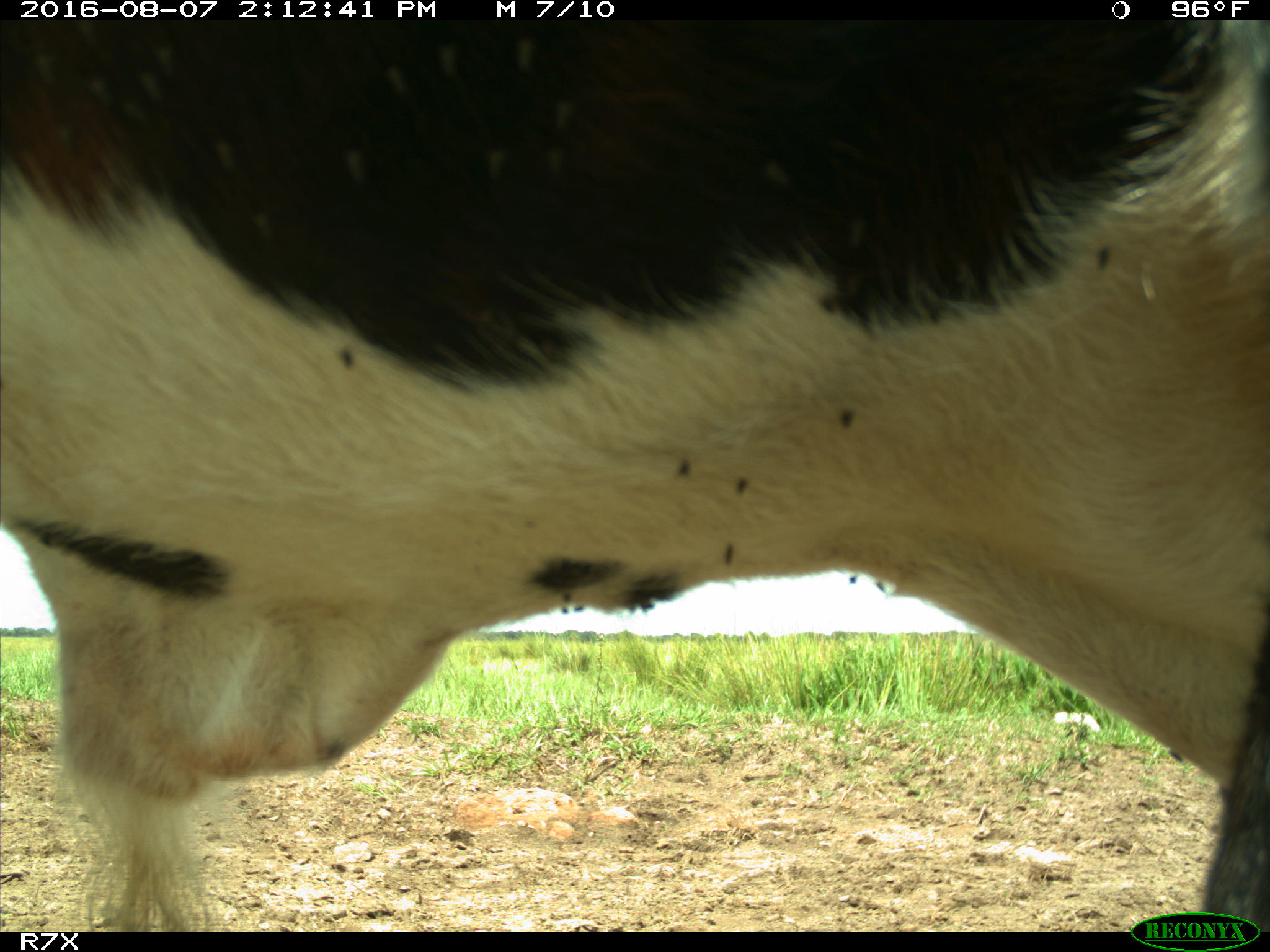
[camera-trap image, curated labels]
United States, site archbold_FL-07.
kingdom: Animalia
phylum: Chordata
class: Mammalia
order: Artiodactyla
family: Bovidae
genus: Bos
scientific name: Bos taurus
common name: domestic cow